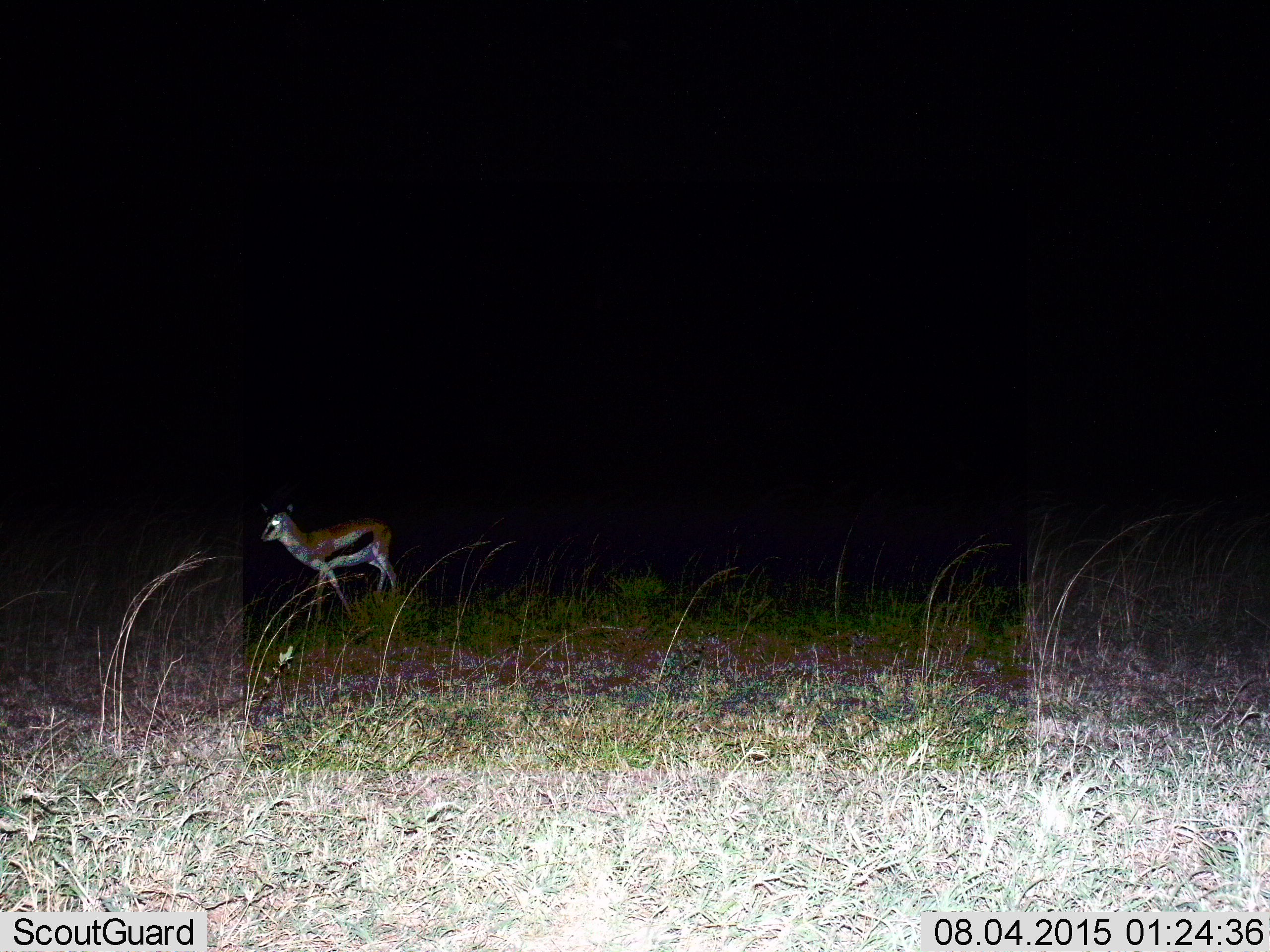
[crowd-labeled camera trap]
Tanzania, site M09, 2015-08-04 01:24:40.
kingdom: Animalia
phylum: Chordata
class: Mammalia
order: Artiodactyla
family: Bovidae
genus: Eudorcas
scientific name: Eudorcas thomsonii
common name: thomson's gazelle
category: gazellethomsons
Gazellethomsons (thomson's gazelle) (Eudorcas thomsonii), count 1. Behavior (volunteer vote fractions): standing 67%, resting 0%, moving 33%, interacting 0%. Young present (vote fraction): 0%. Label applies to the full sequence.